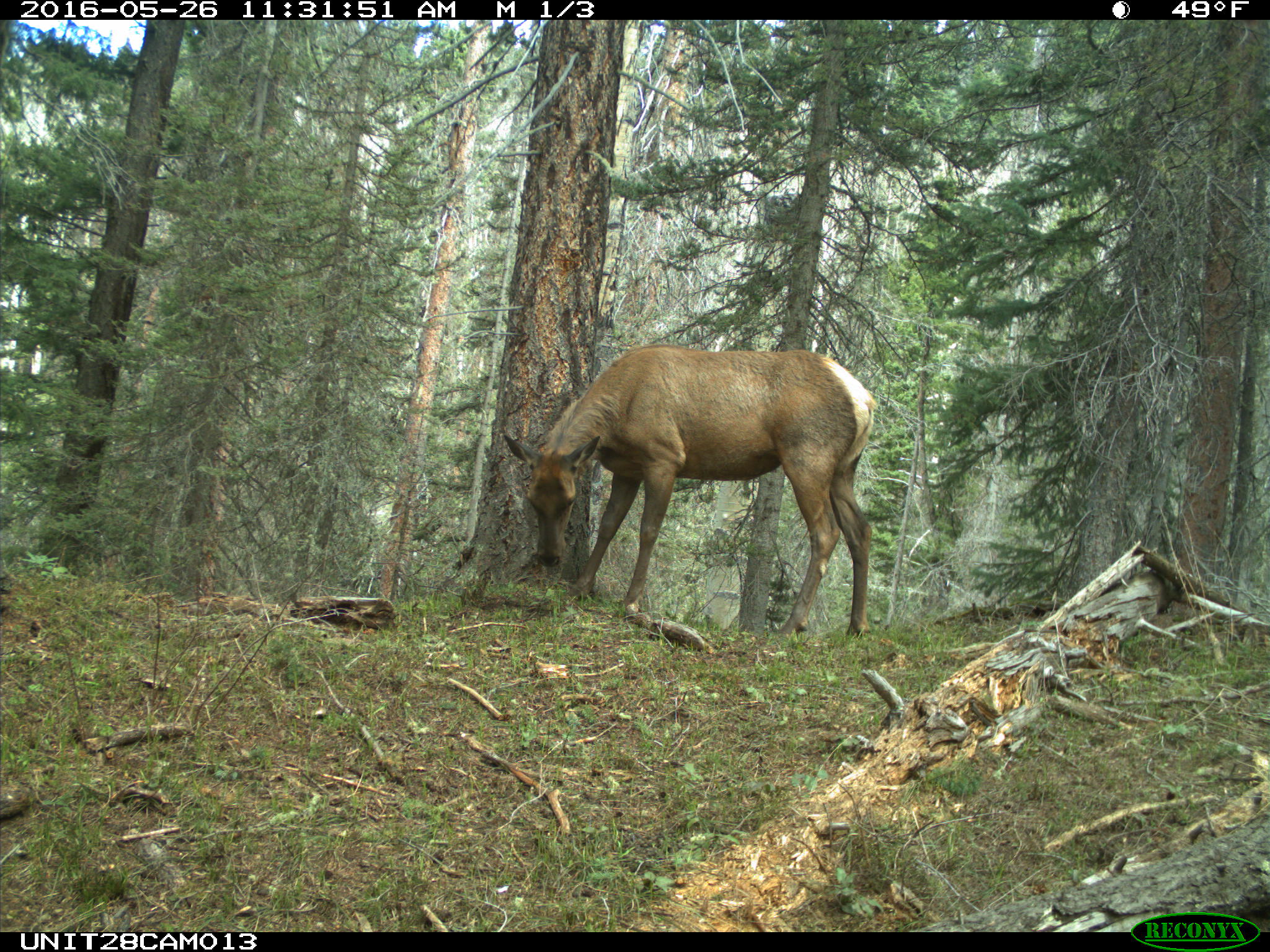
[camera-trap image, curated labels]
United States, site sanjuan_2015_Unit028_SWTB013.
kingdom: Animalia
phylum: Chordata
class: Mammalia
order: Artiodactyla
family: Cervidae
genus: Cervus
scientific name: Cervus elaphus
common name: red deer